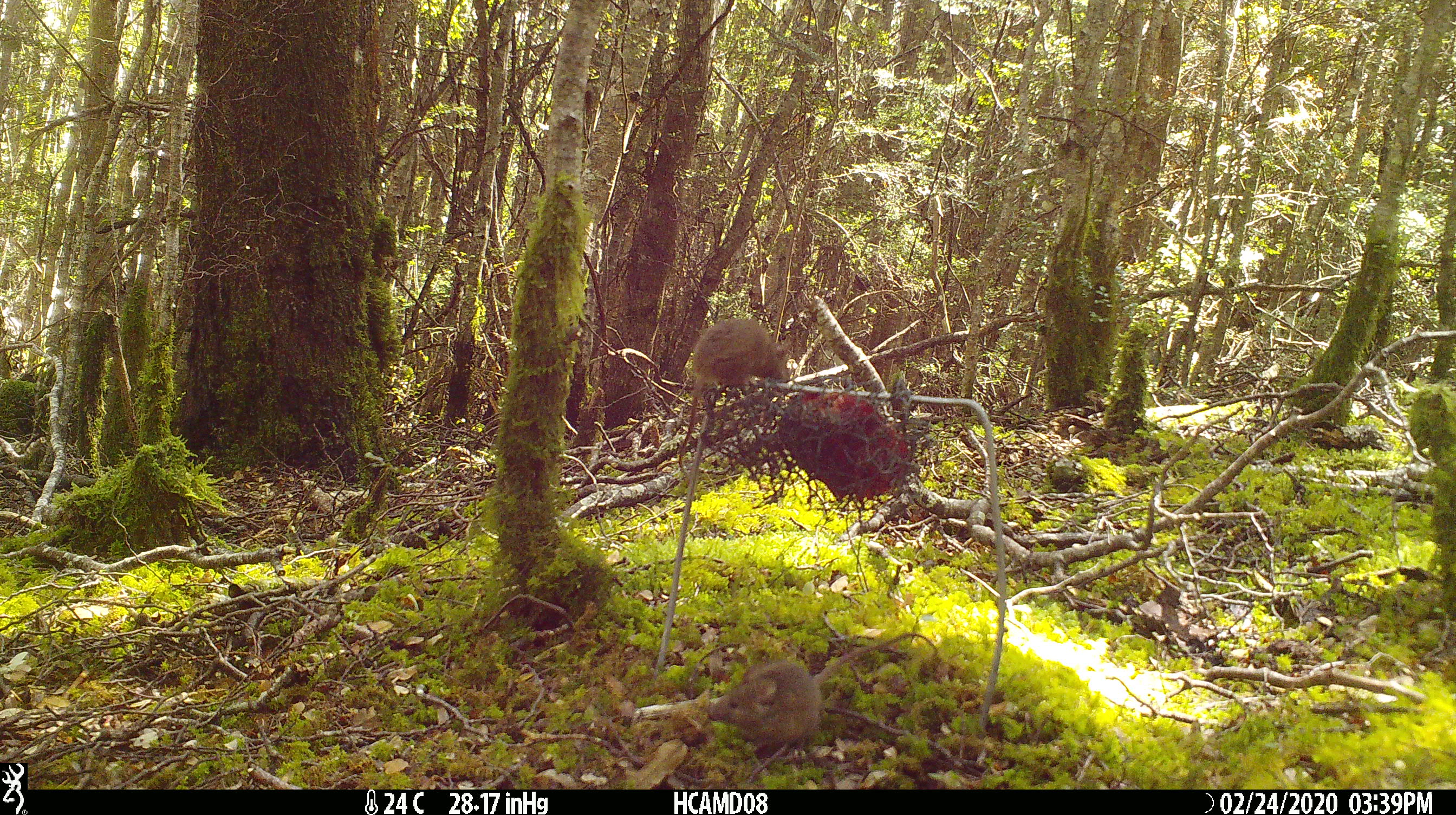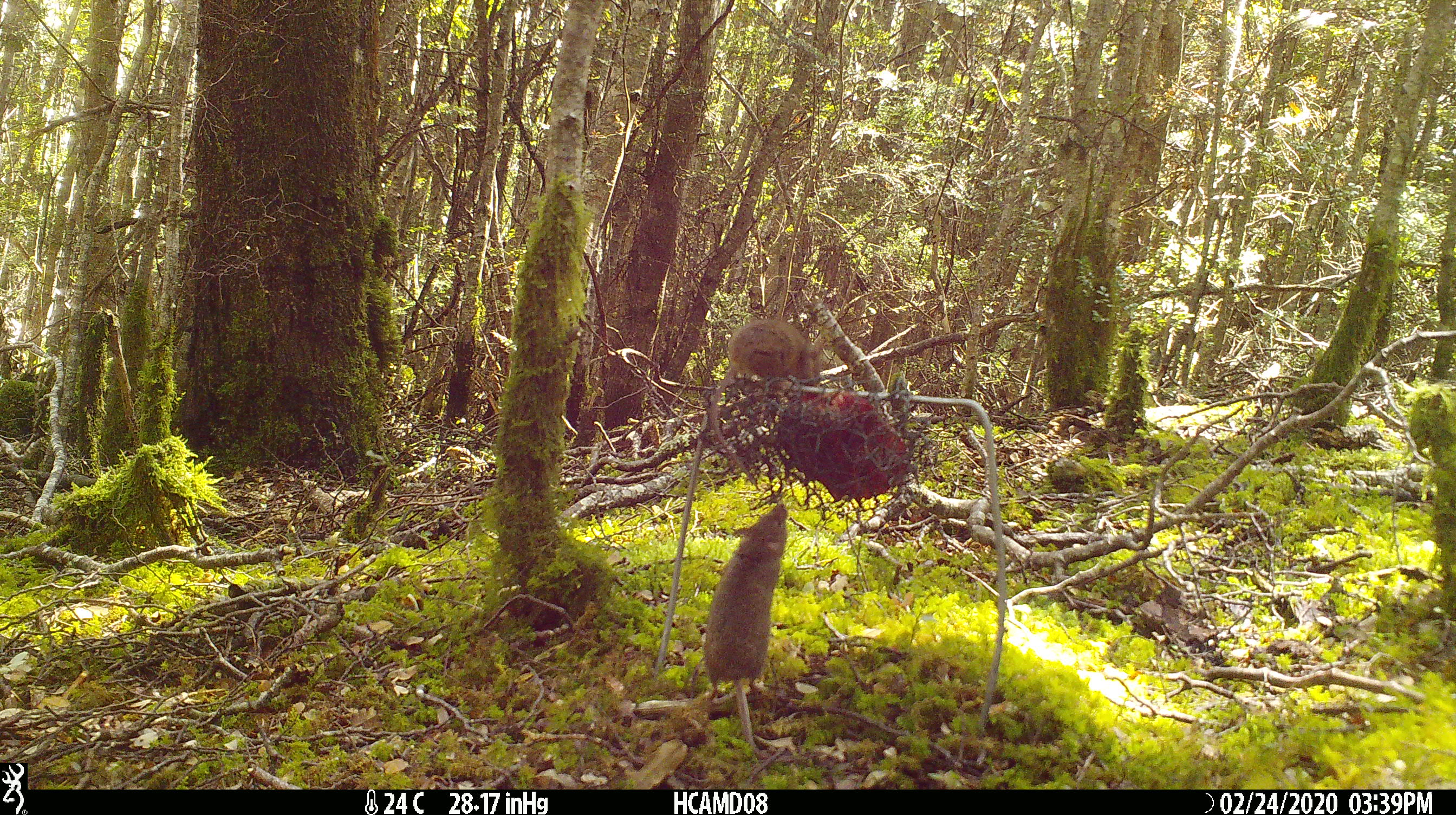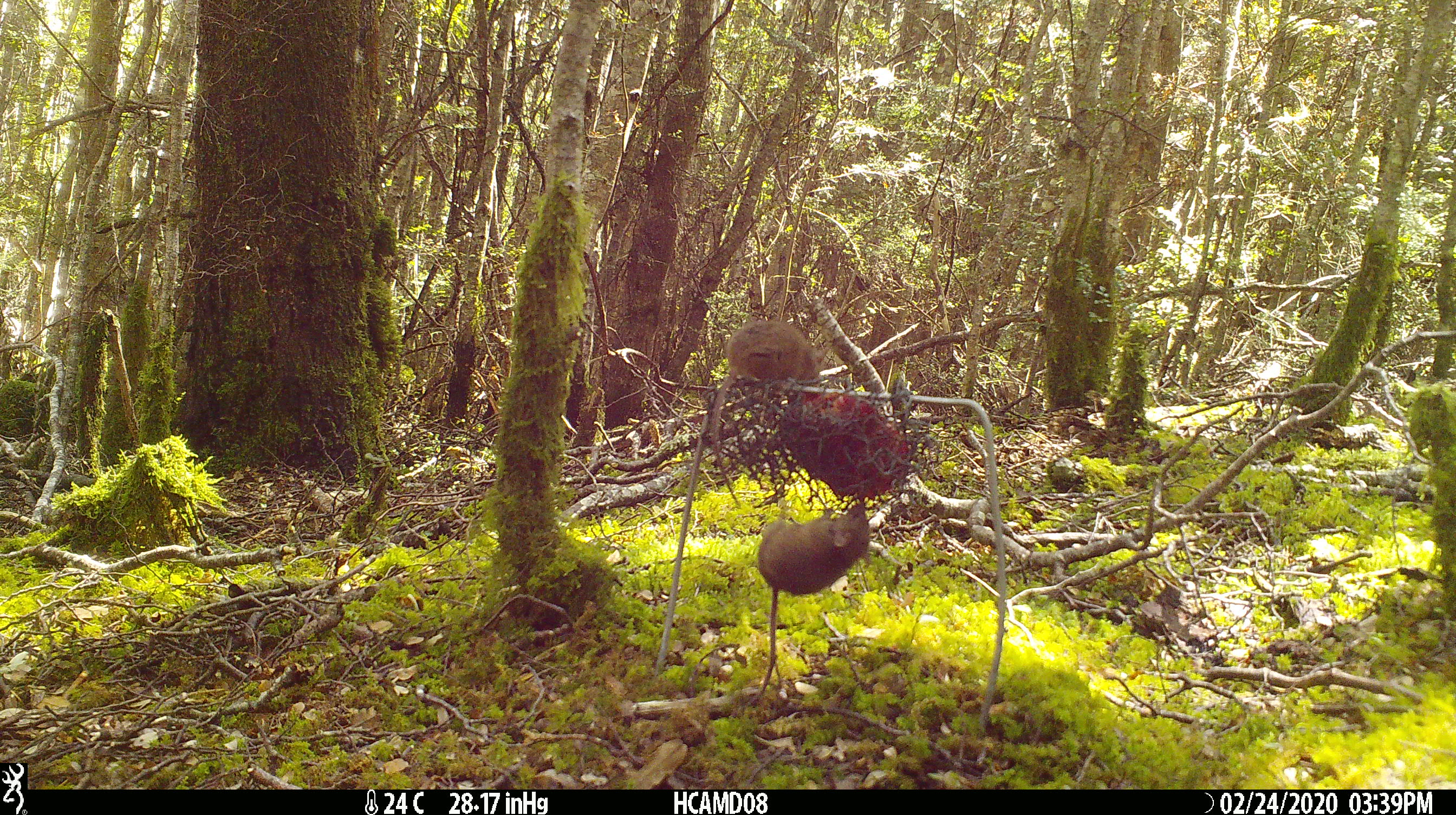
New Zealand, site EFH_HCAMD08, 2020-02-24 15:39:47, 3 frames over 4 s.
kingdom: Animalia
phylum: Chordata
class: Mammalia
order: Rodentia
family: Muridae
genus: Mus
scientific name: Mus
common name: mouse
Mouse (Mus).